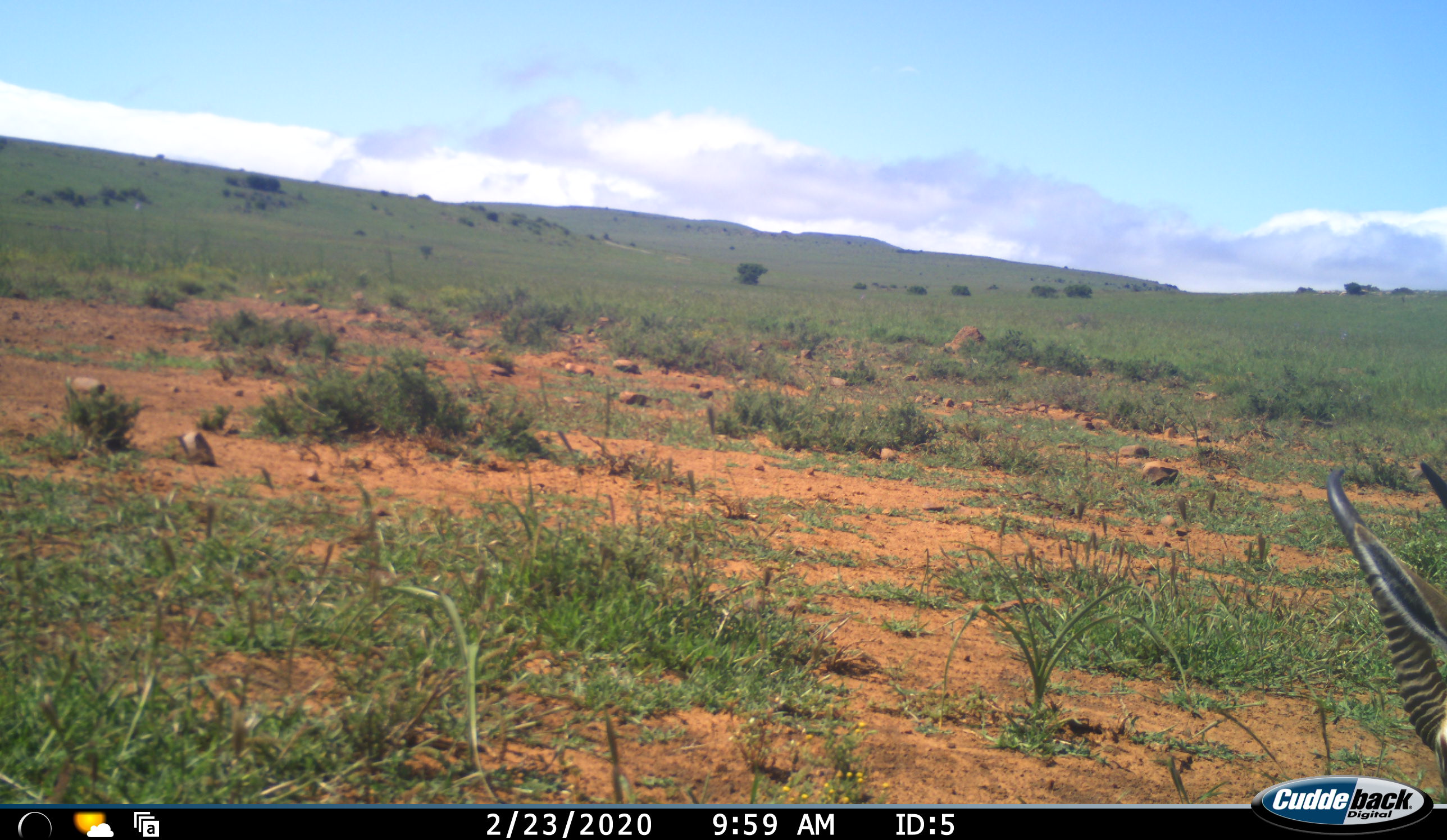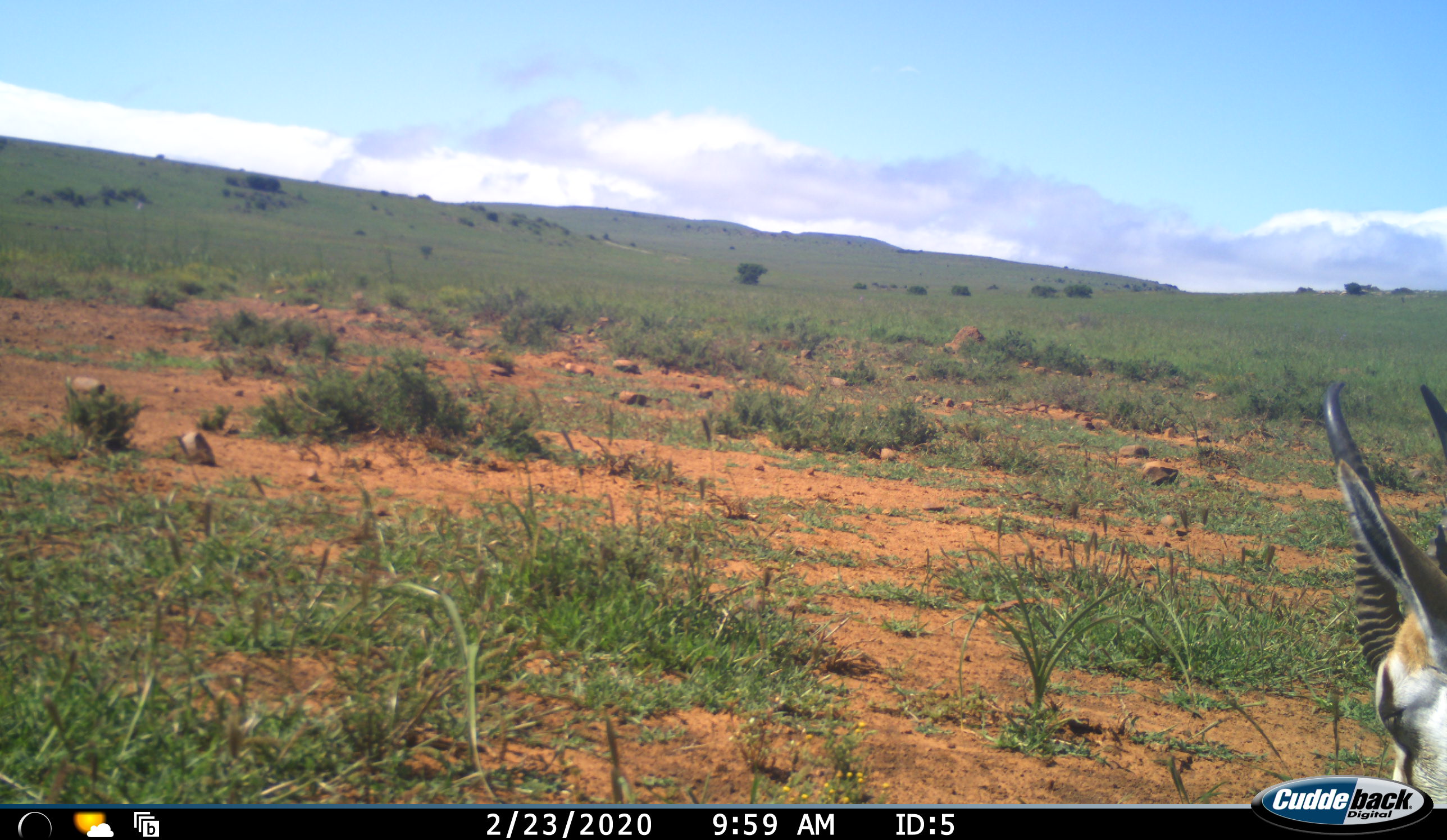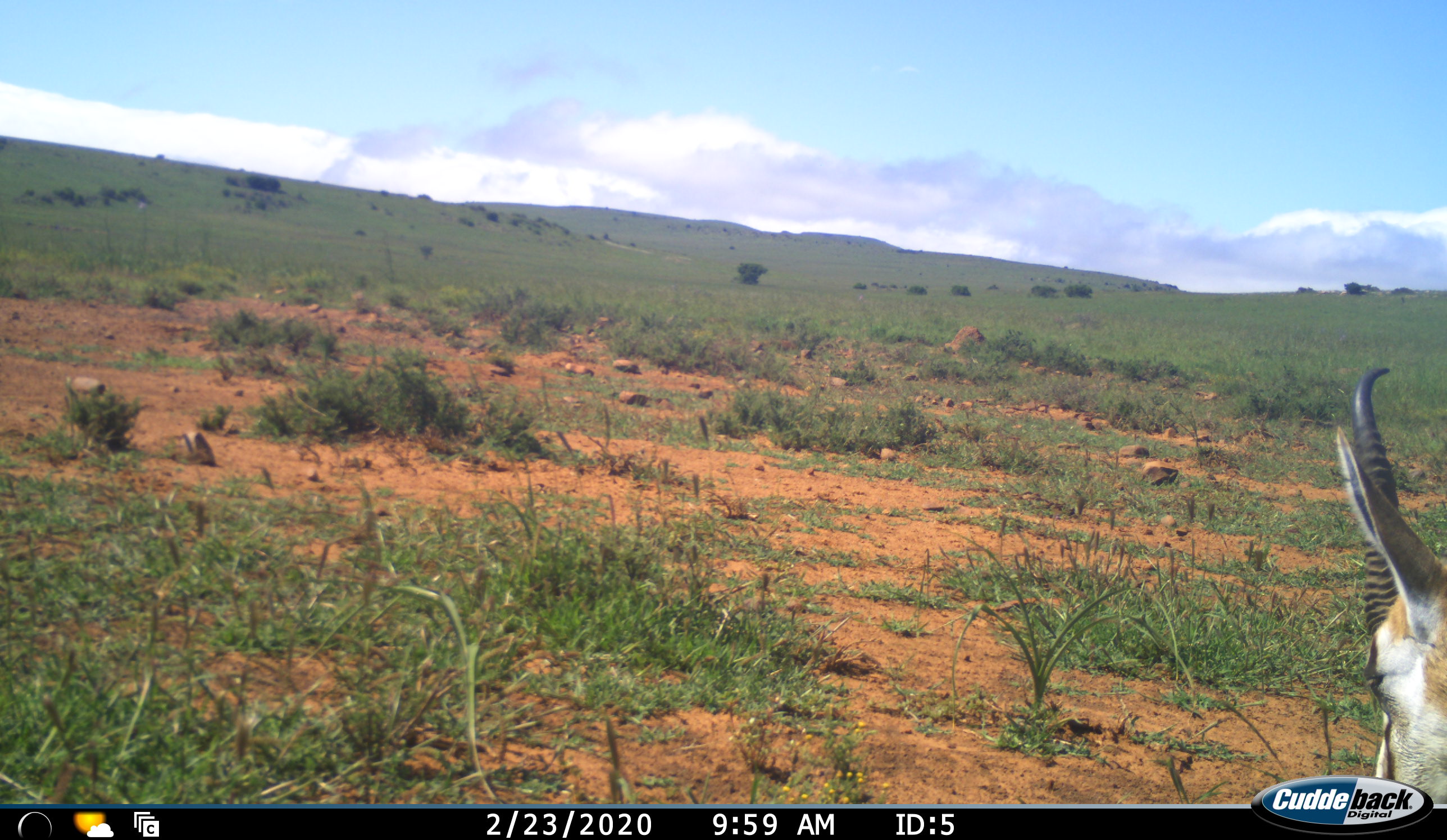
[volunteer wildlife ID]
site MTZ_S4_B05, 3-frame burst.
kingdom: Animalia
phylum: Chordata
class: Mammalia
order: Artiodactyla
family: Bovidae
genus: Antidorcas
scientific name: Antidorcas marsupialis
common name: springbok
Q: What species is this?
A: Springbok (Antidorcas marsupialis).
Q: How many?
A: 1.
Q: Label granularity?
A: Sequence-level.